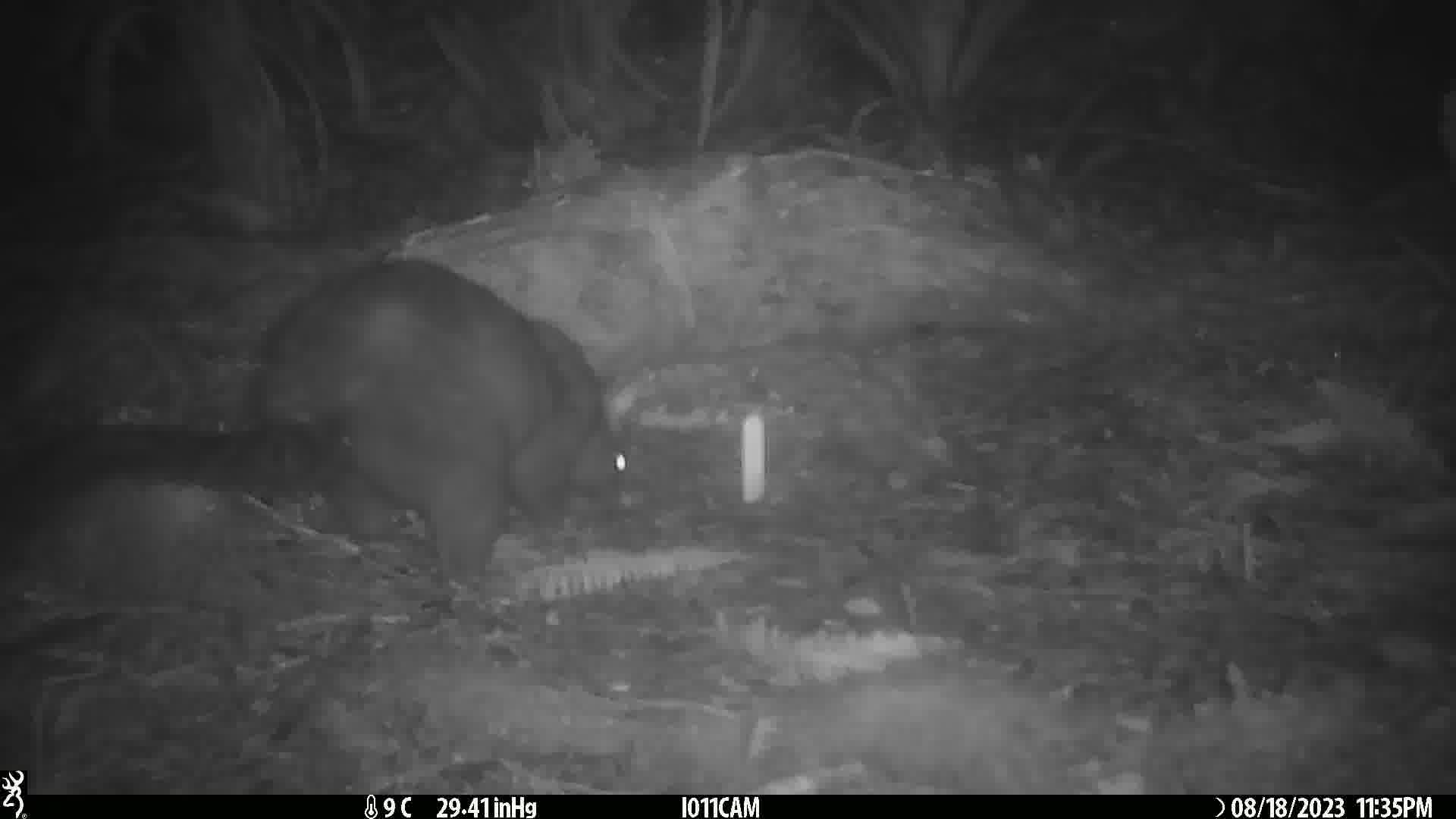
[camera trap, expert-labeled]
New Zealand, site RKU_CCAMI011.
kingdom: Animalia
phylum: Chordata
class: Mammalia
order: Diprotodontia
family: Phalangeridae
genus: Trichosurus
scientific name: Trichosurus vulpecula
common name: common brushtail possum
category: possum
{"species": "possum (common brushtail possum) (Trichosurus vulpecula)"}